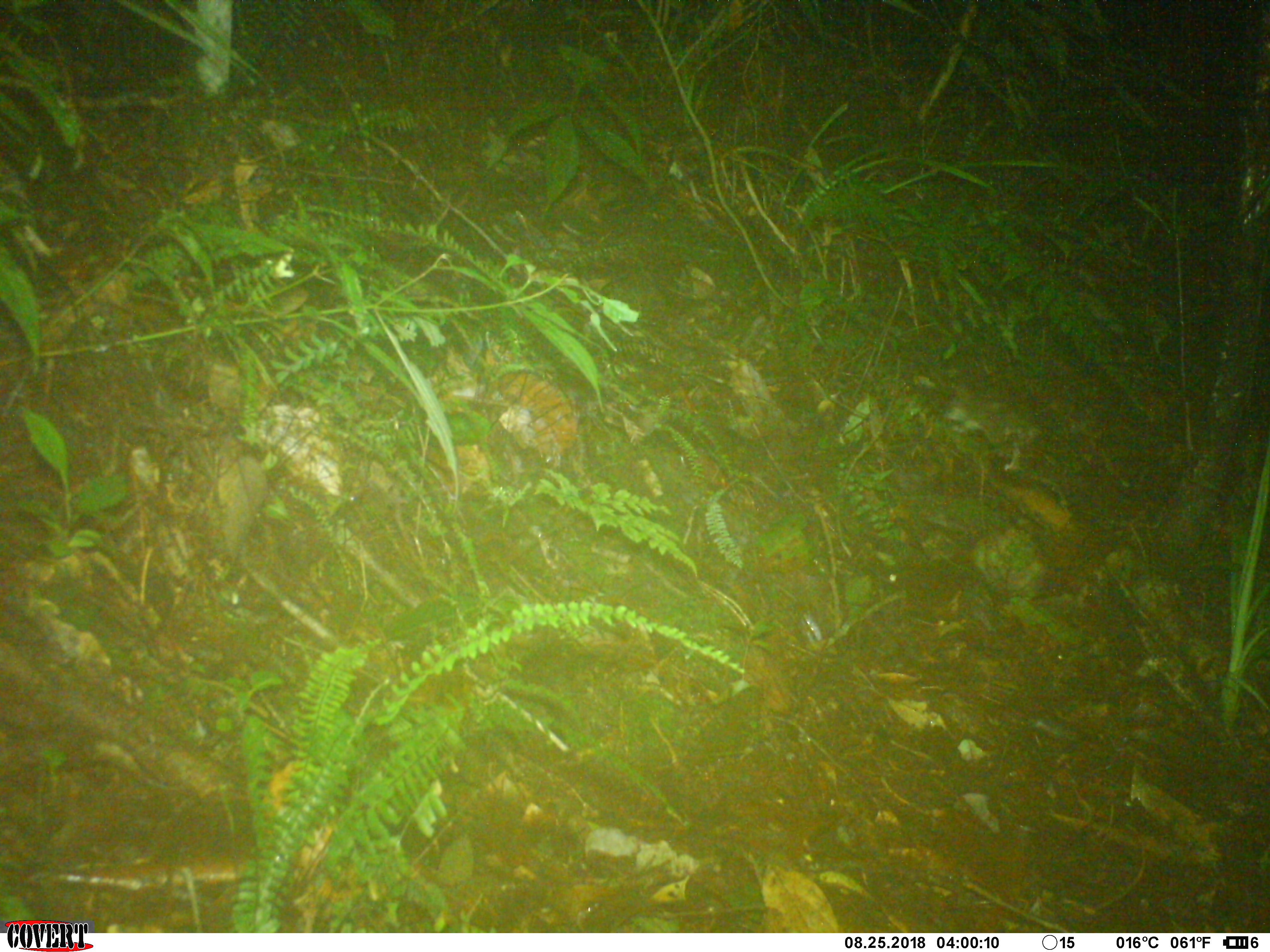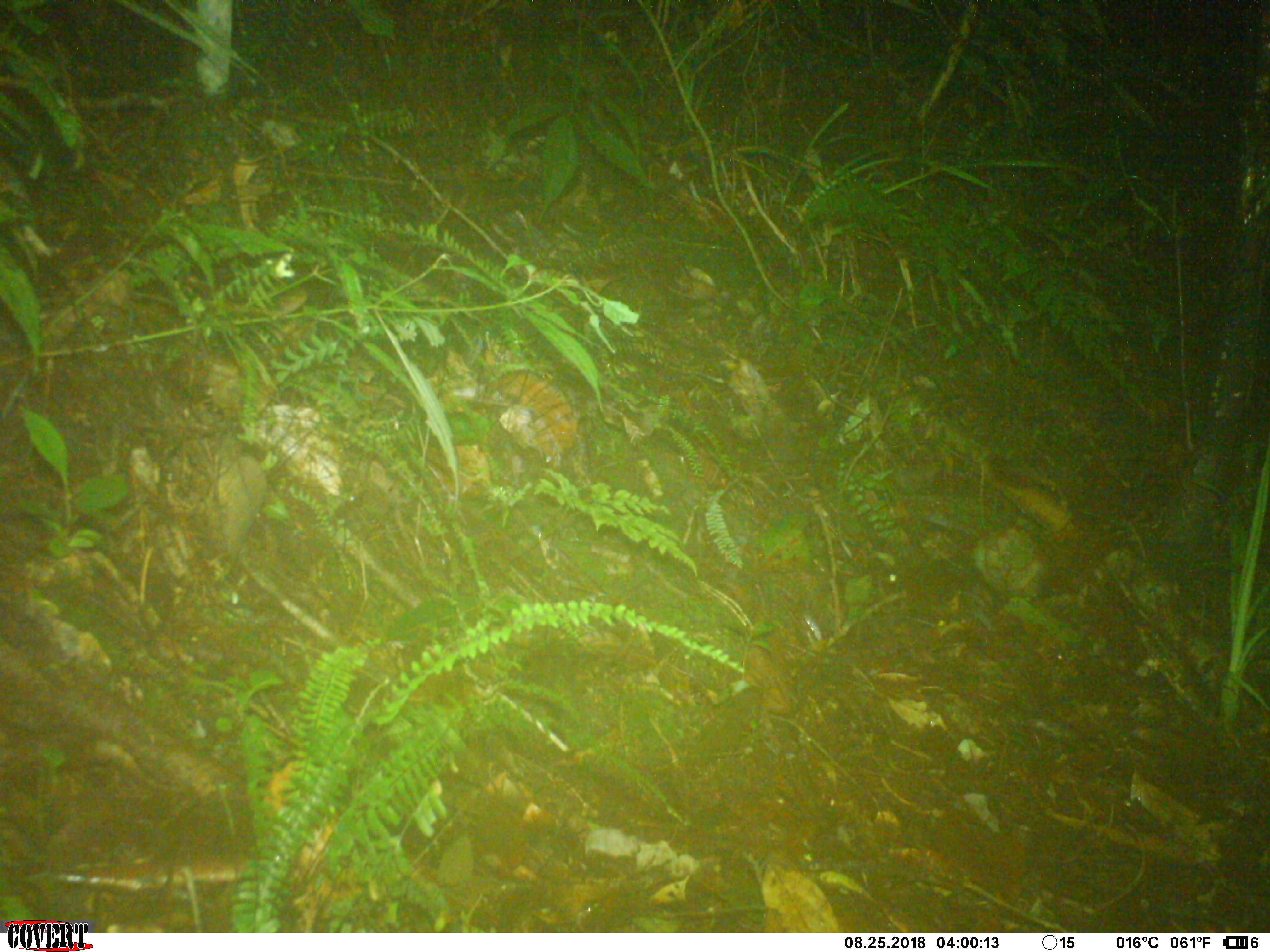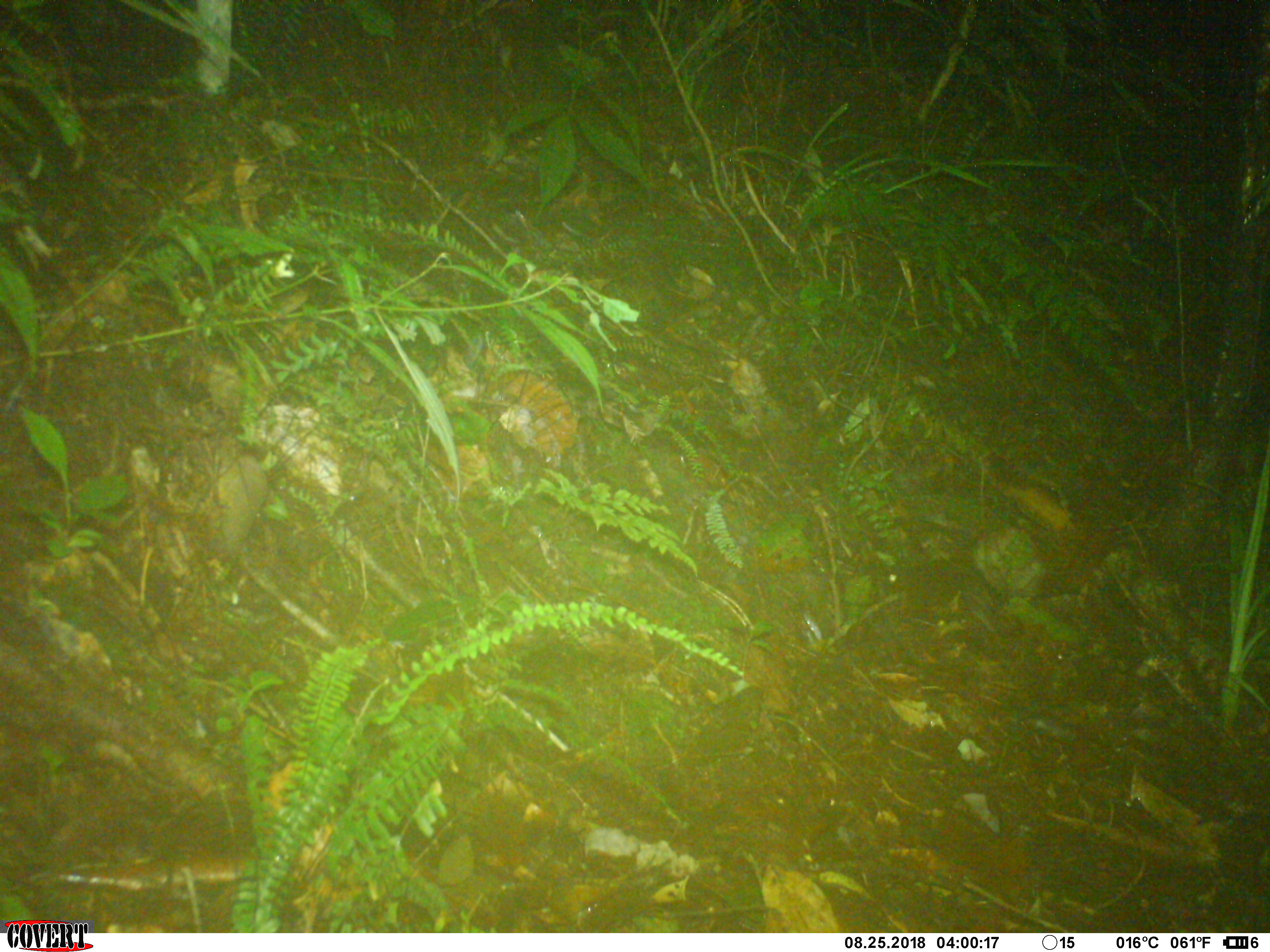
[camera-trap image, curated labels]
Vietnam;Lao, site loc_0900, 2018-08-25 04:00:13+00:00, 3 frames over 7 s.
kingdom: Animalia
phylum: Chordata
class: Mammalia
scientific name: Mammalia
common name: mammal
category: unidentified small mammal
Unidentified small mammal (mammal) (Mammalia). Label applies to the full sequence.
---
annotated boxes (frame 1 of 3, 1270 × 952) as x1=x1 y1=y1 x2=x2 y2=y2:
unidentified small mammal: x1=943 y1=384 x2=1093 y2=474